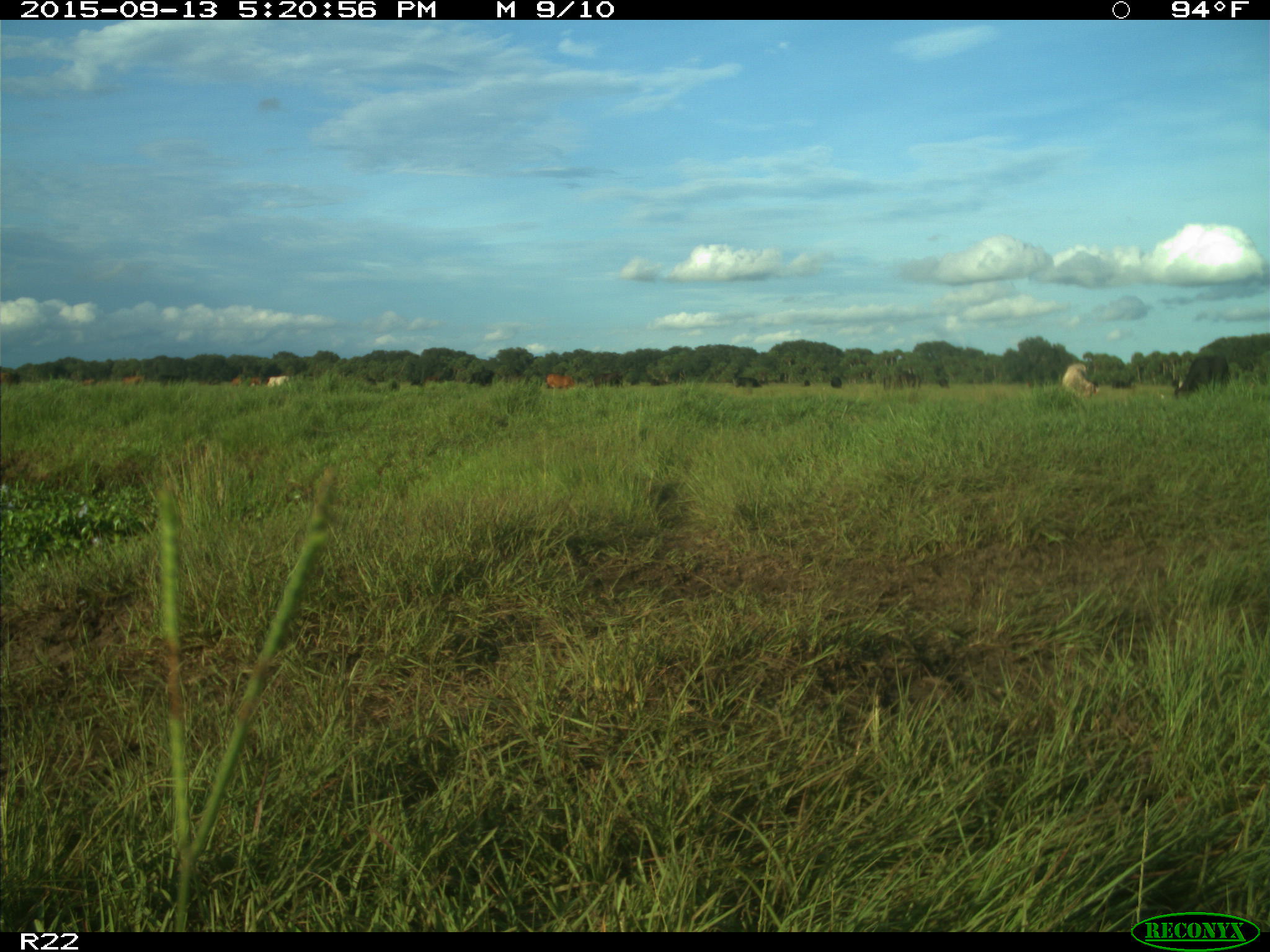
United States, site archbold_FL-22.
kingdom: Animalia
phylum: Chordata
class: Mammalia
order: Artiodactyla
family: Bovidae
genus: Bos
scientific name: Bos taurus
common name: domestic cow